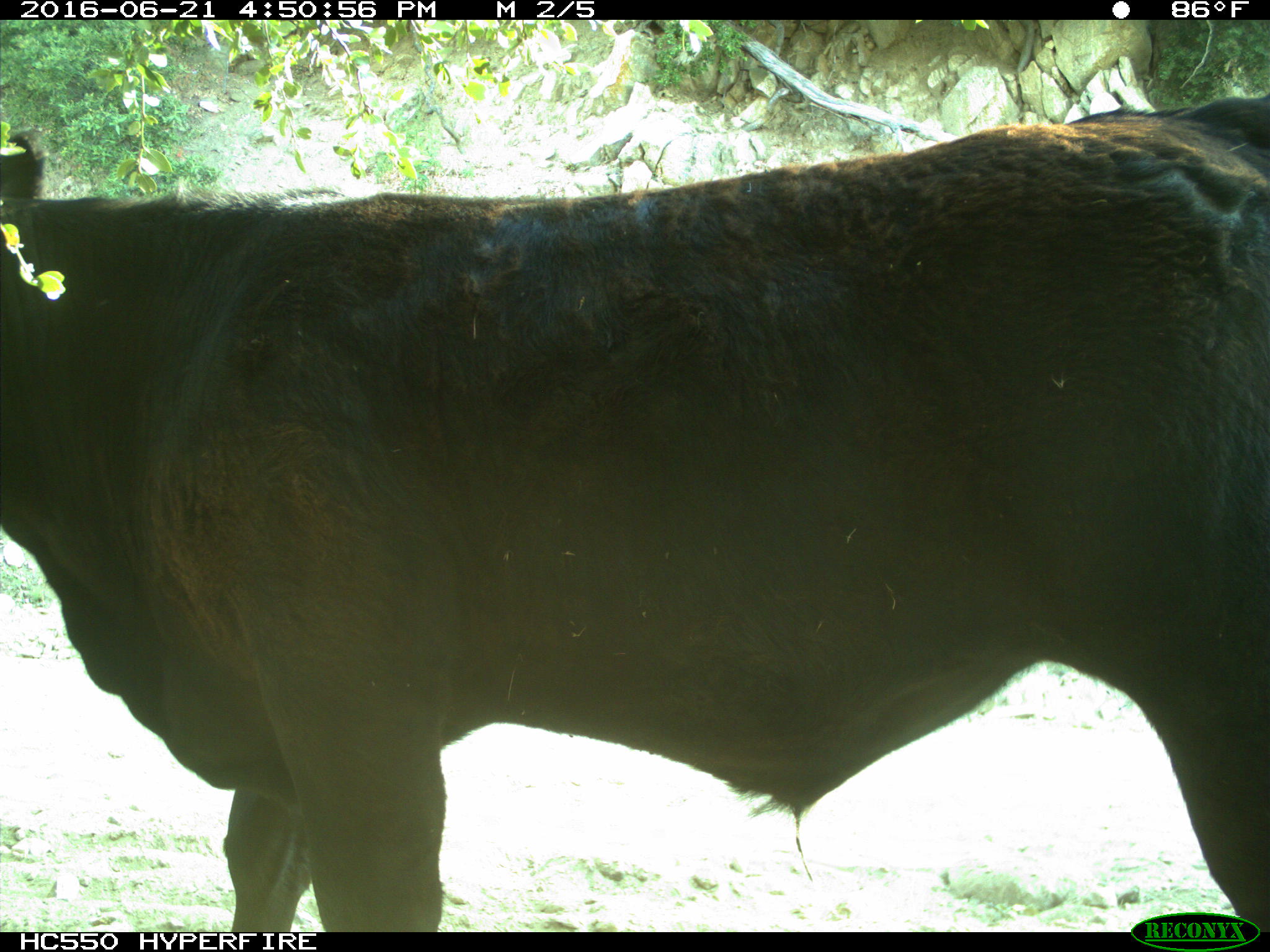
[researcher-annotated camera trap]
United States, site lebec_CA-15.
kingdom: Animalia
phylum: Chordata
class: Mammalia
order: Artiodactyla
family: Bovidae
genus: Bos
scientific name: Bos taurus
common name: domestic cow